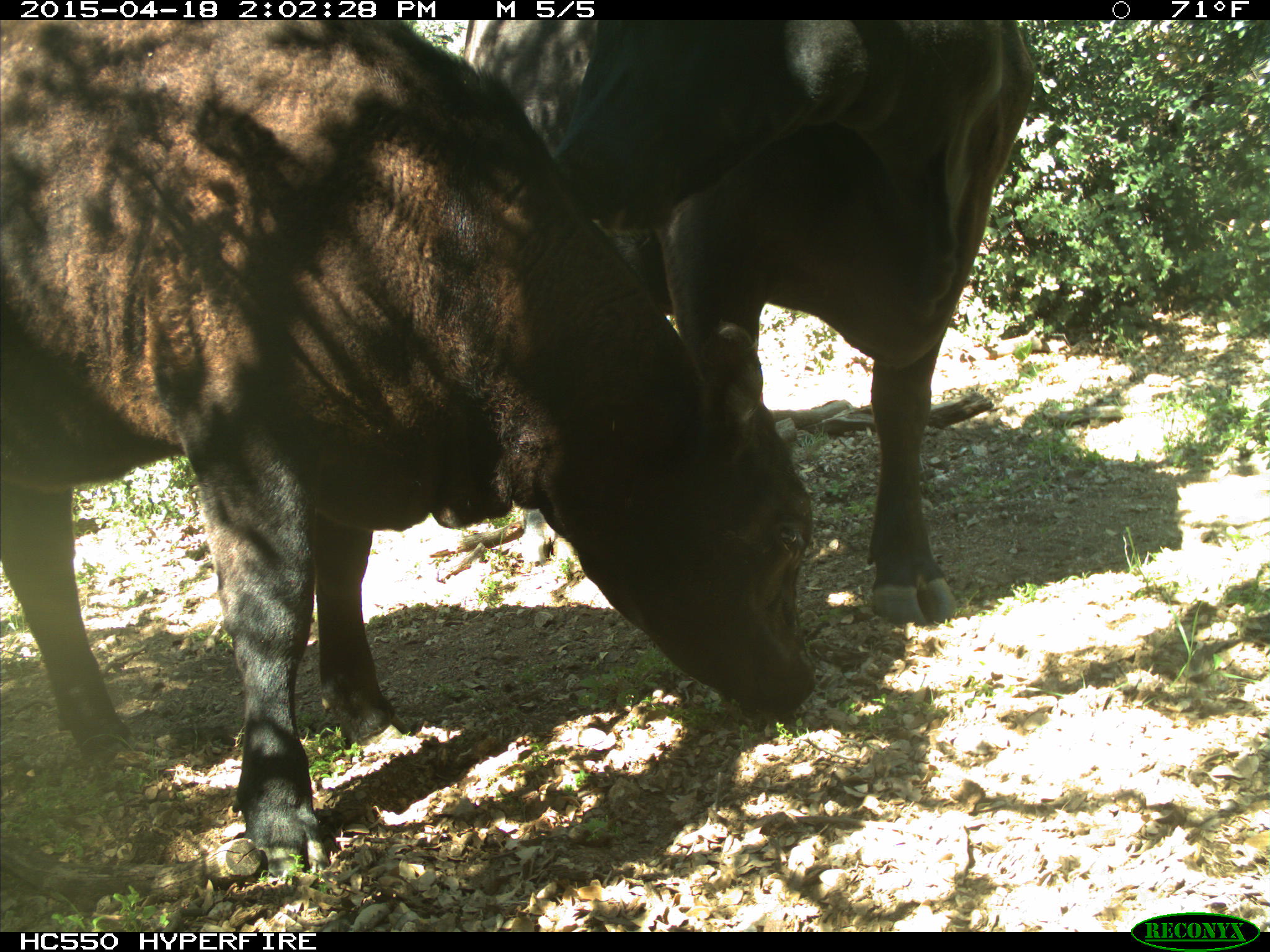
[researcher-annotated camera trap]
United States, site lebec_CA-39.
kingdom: Animalia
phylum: Chordata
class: Mammalia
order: Artiodactyla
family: Bovidae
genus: Bos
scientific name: Bos taurus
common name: domestic cow